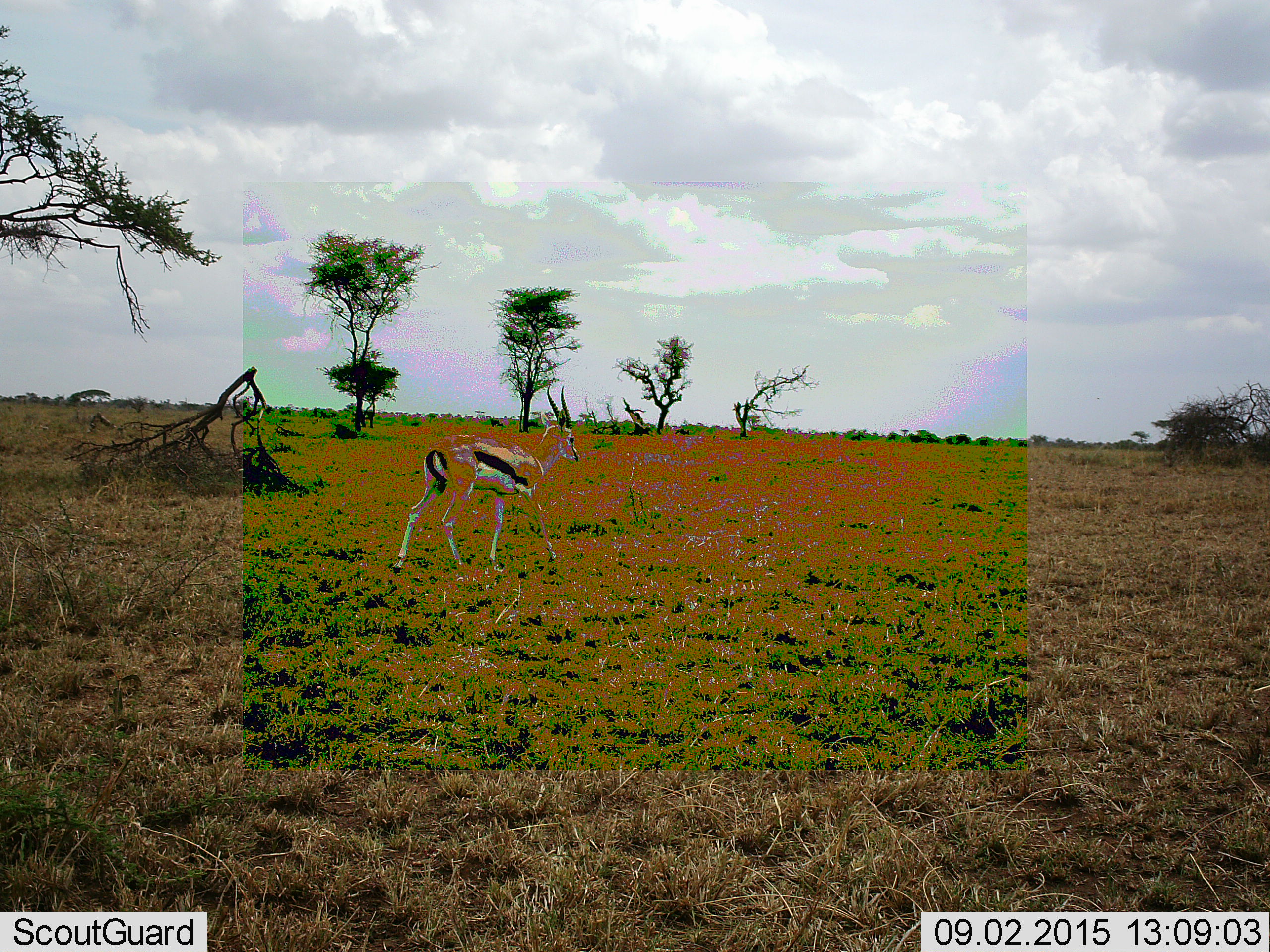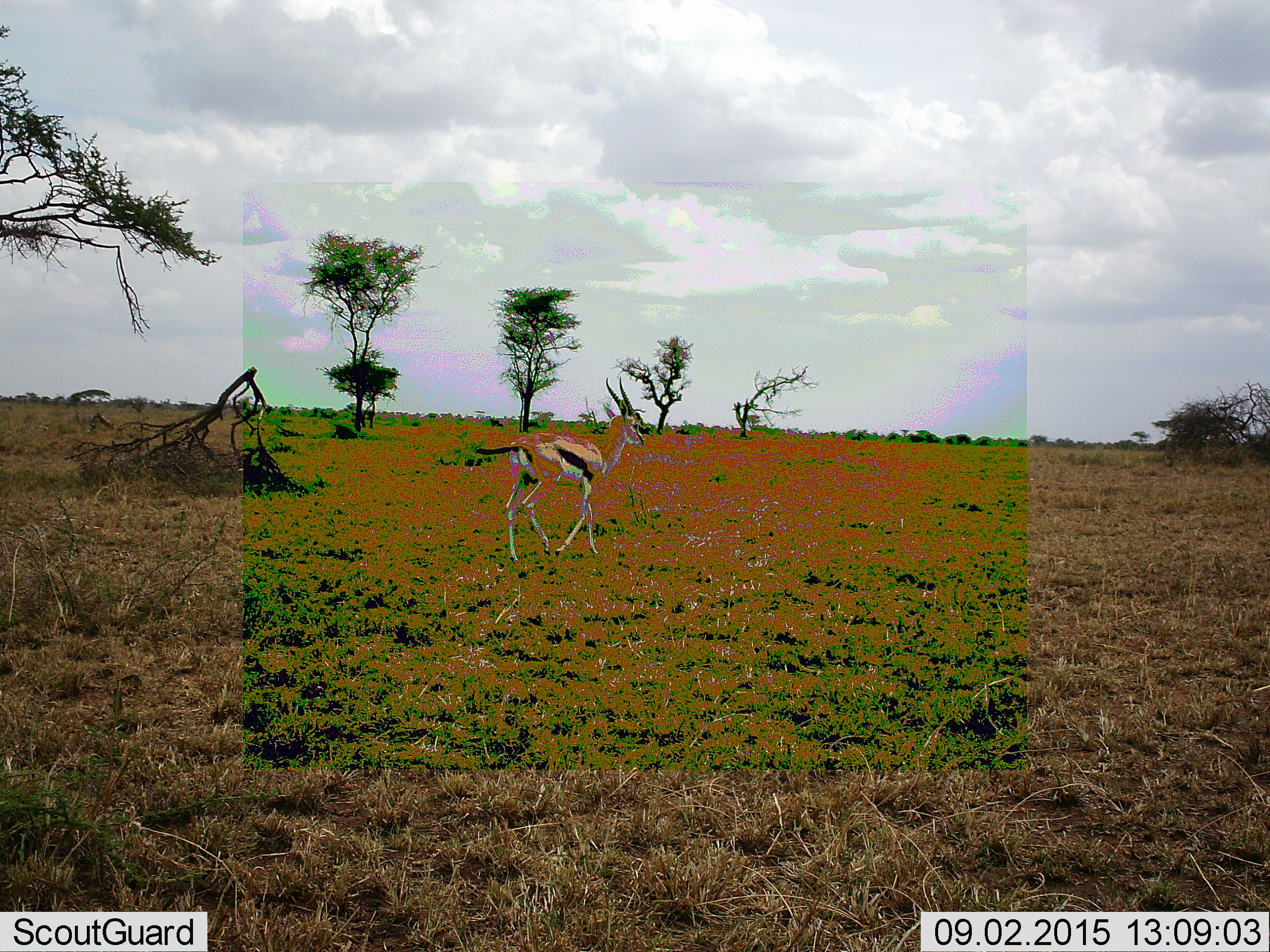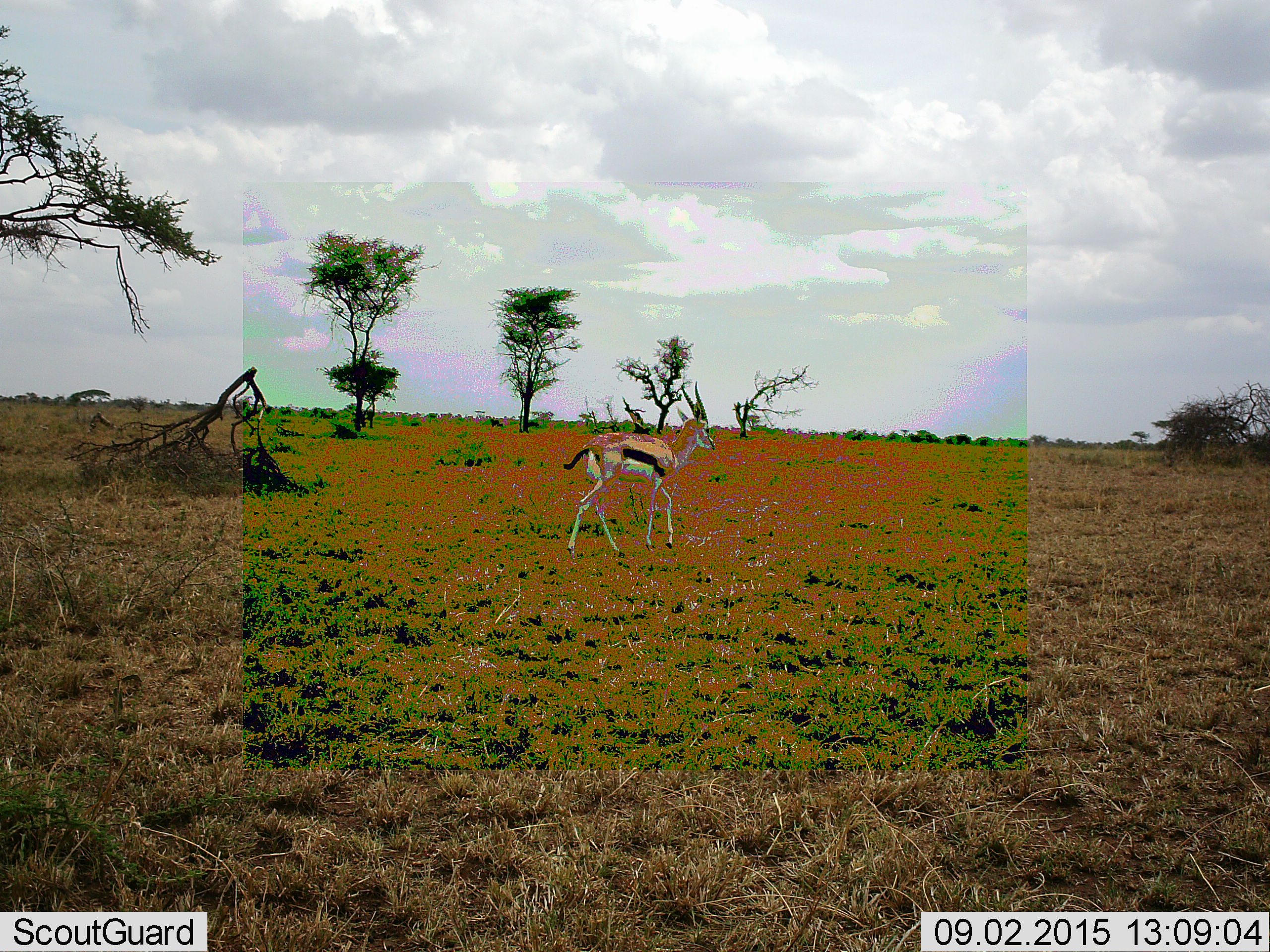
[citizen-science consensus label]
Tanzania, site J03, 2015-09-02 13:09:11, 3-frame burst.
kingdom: Animalia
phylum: Chordata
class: Mammalia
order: Artiodactyla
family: Bovidae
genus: Eudorcas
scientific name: Eudorcas thomsonii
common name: thomson's gazelle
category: gazellethomsons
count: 1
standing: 11%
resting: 0%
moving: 89%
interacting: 0%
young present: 0%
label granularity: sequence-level